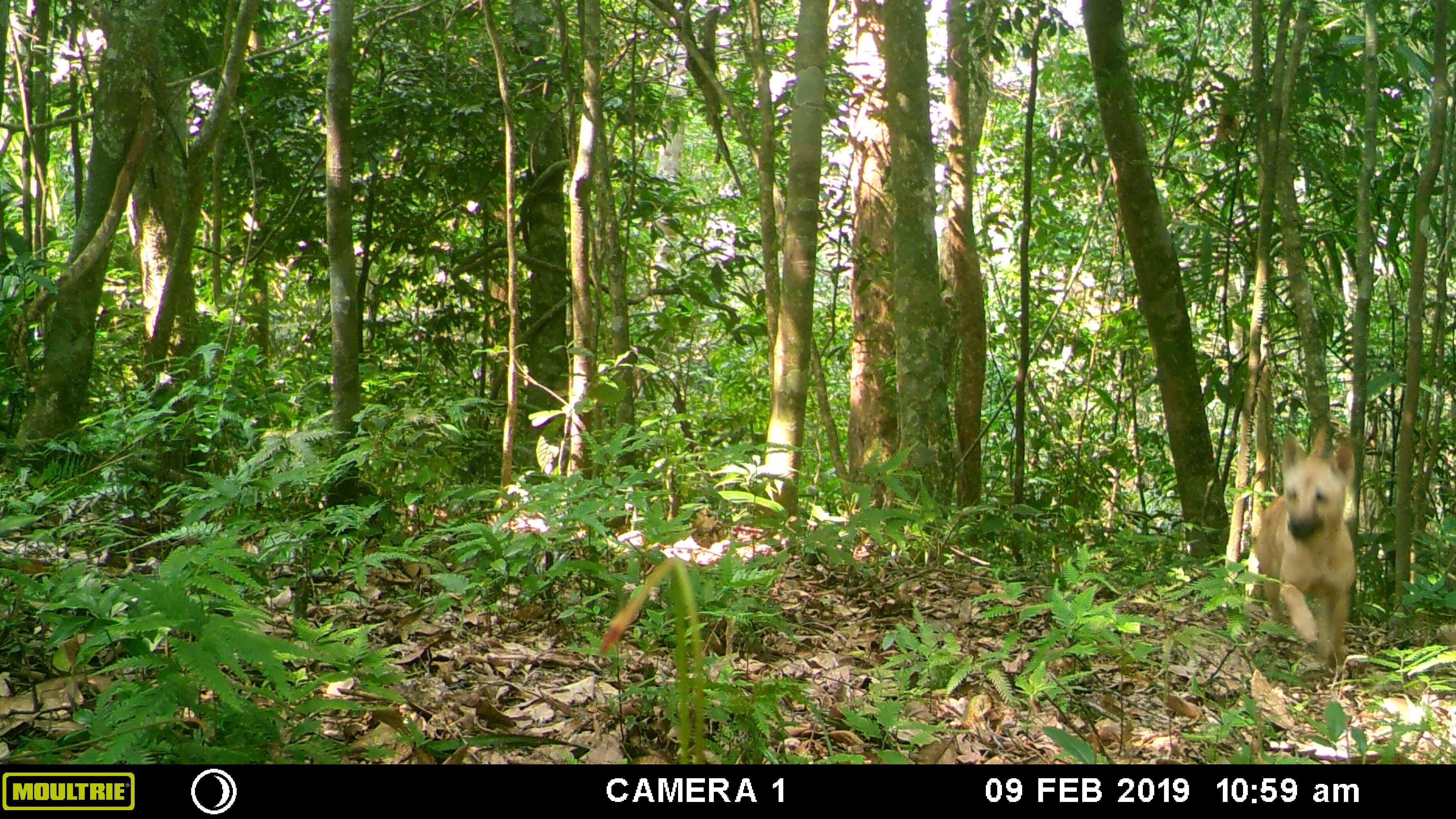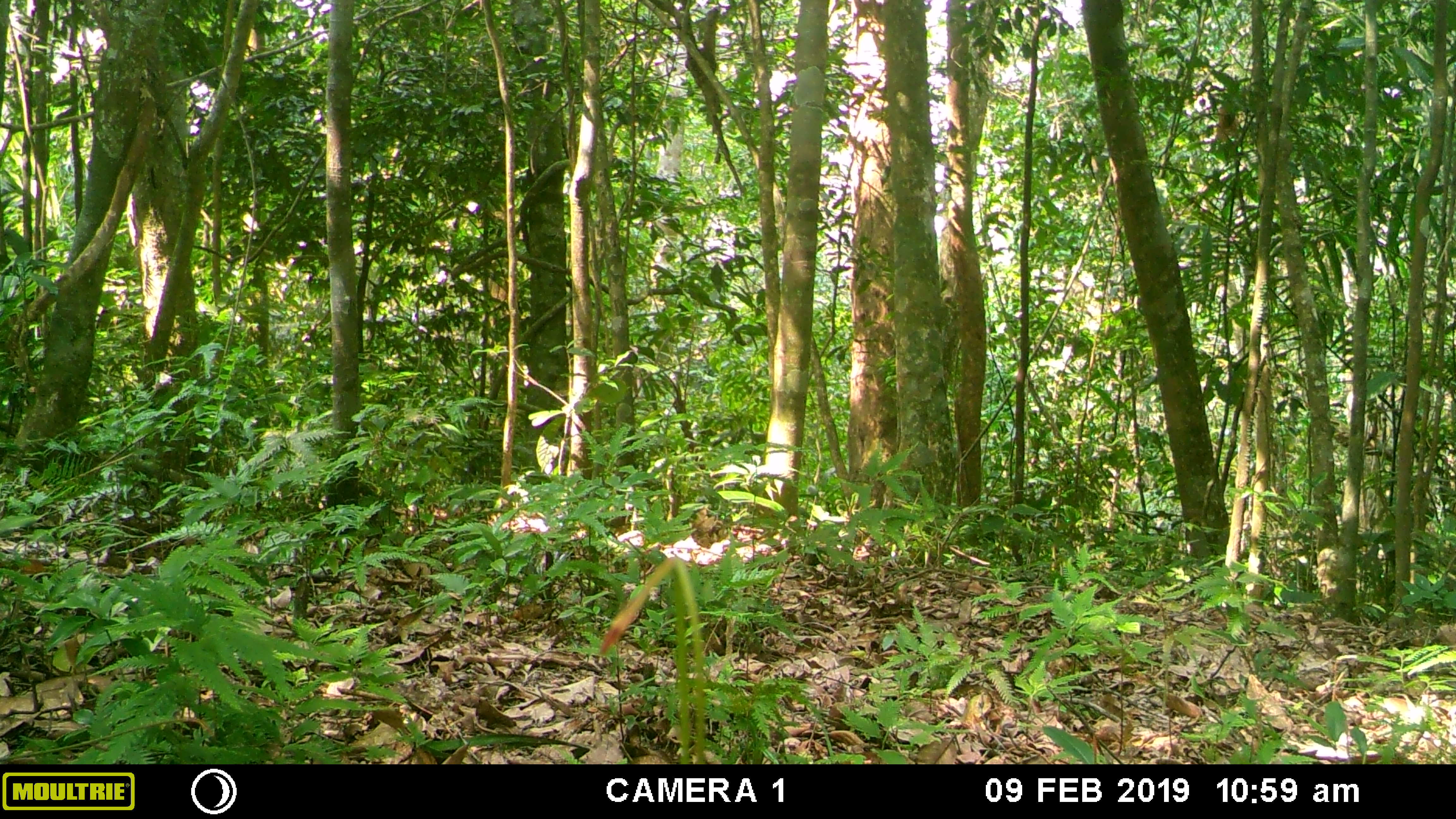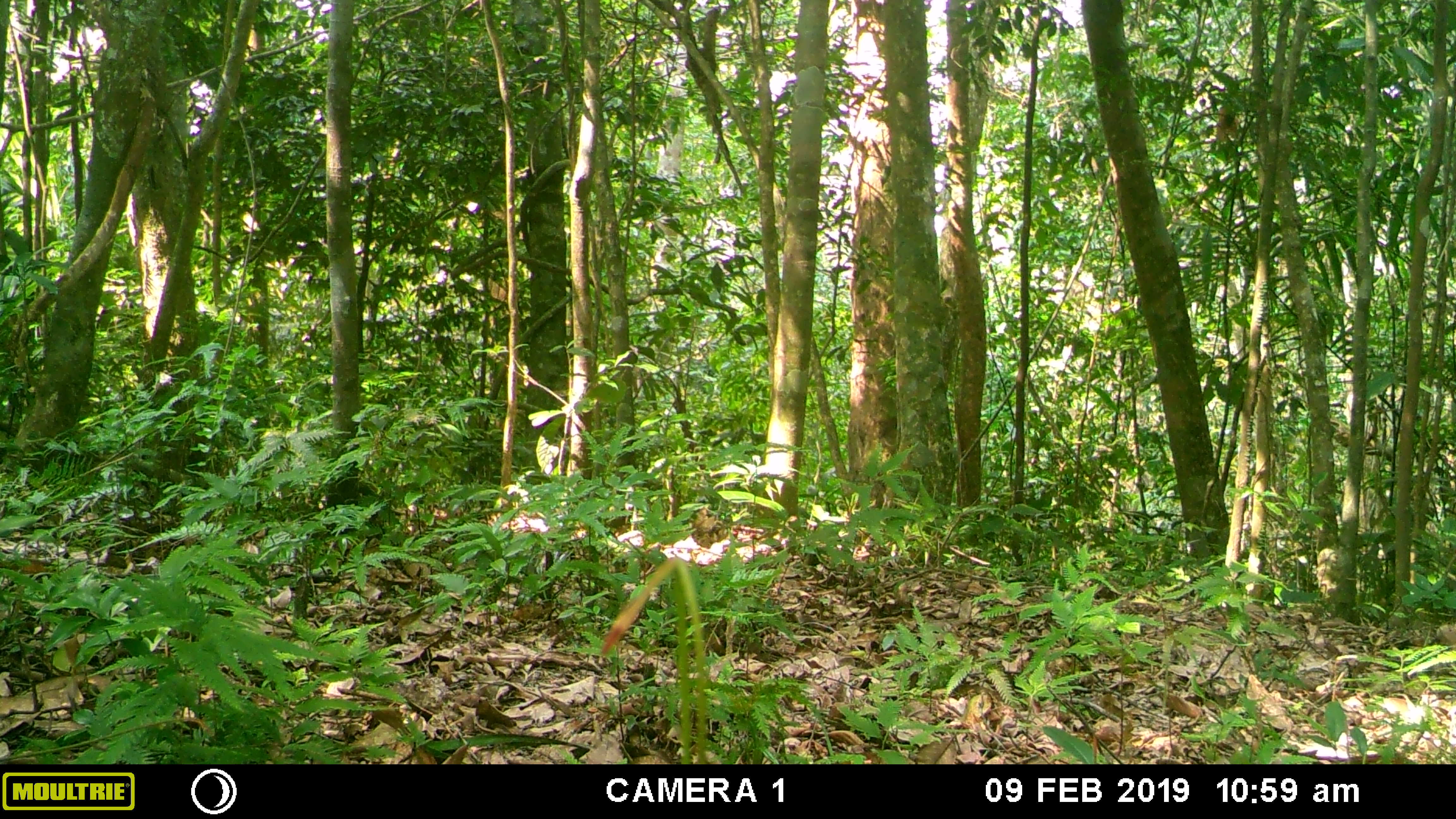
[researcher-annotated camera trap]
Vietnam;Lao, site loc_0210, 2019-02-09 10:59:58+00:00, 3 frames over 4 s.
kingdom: Animalia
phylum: Chordata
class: Mammalia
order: Carnivora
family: Canidae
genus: Canis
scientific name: Canis familiaris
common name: domestic dog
Domestic dog (Canis familiaris). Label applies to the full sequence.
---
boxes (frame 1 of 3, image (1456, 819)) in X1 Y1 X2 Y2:
domestic dog: 1256 426 1356 669